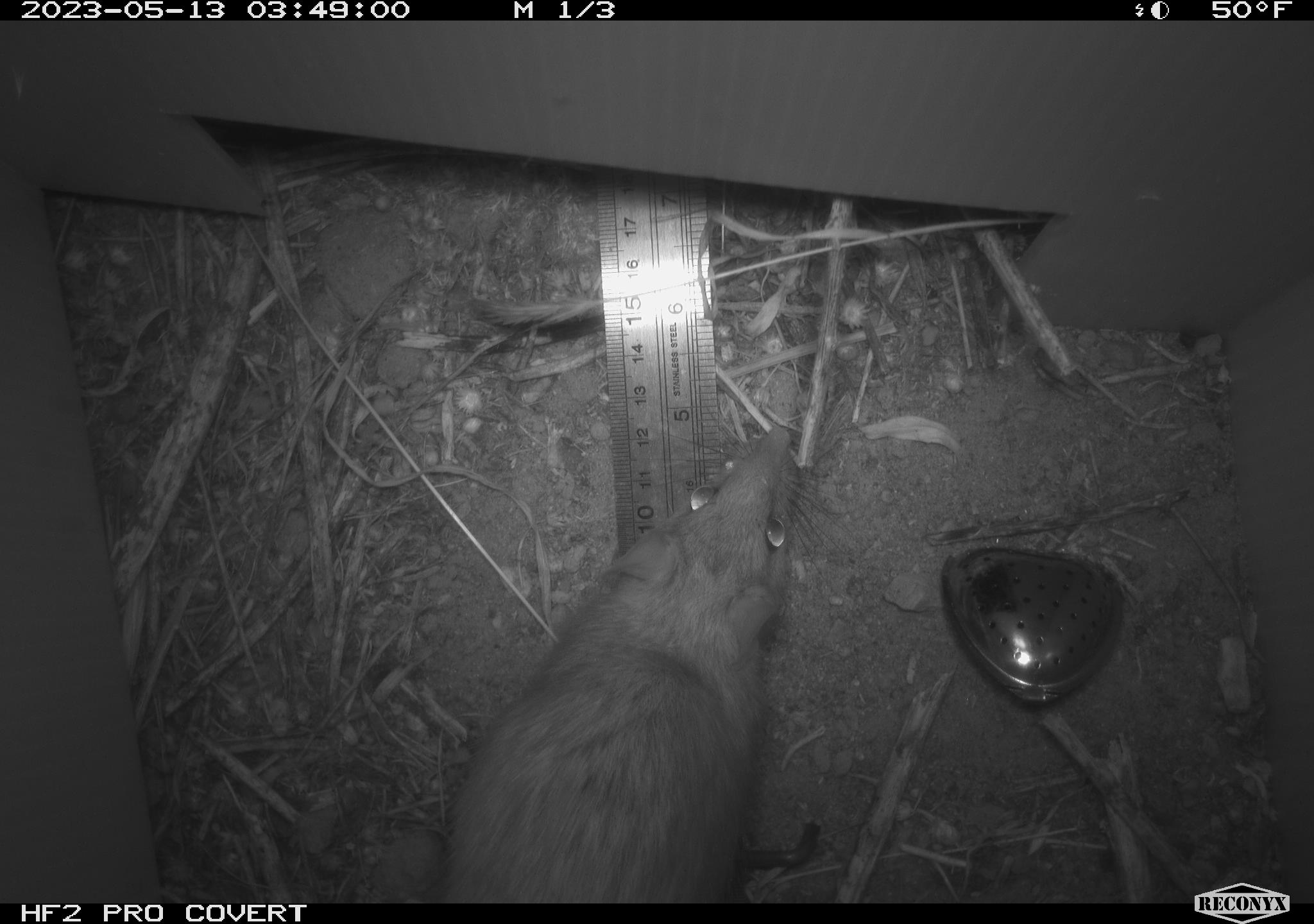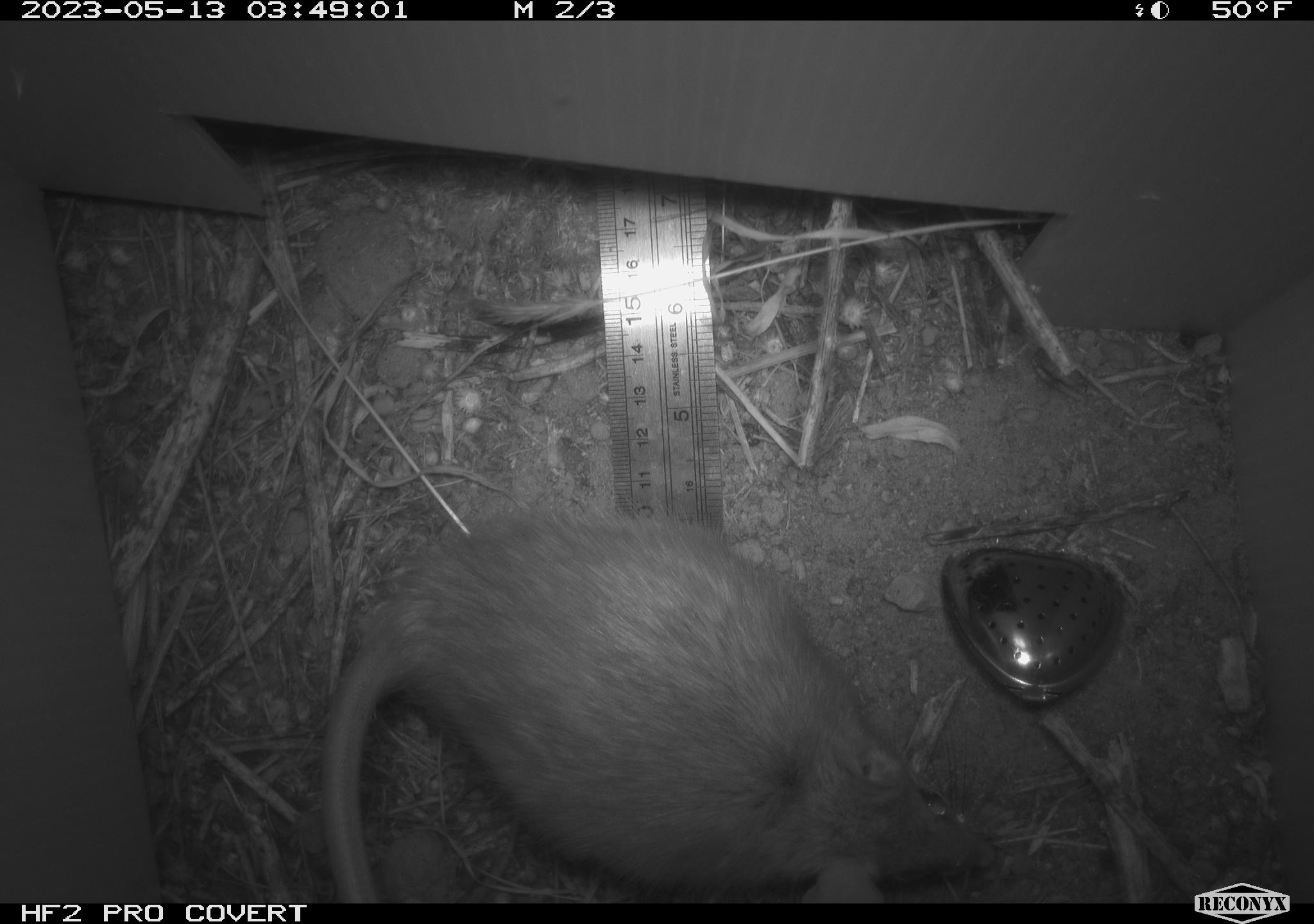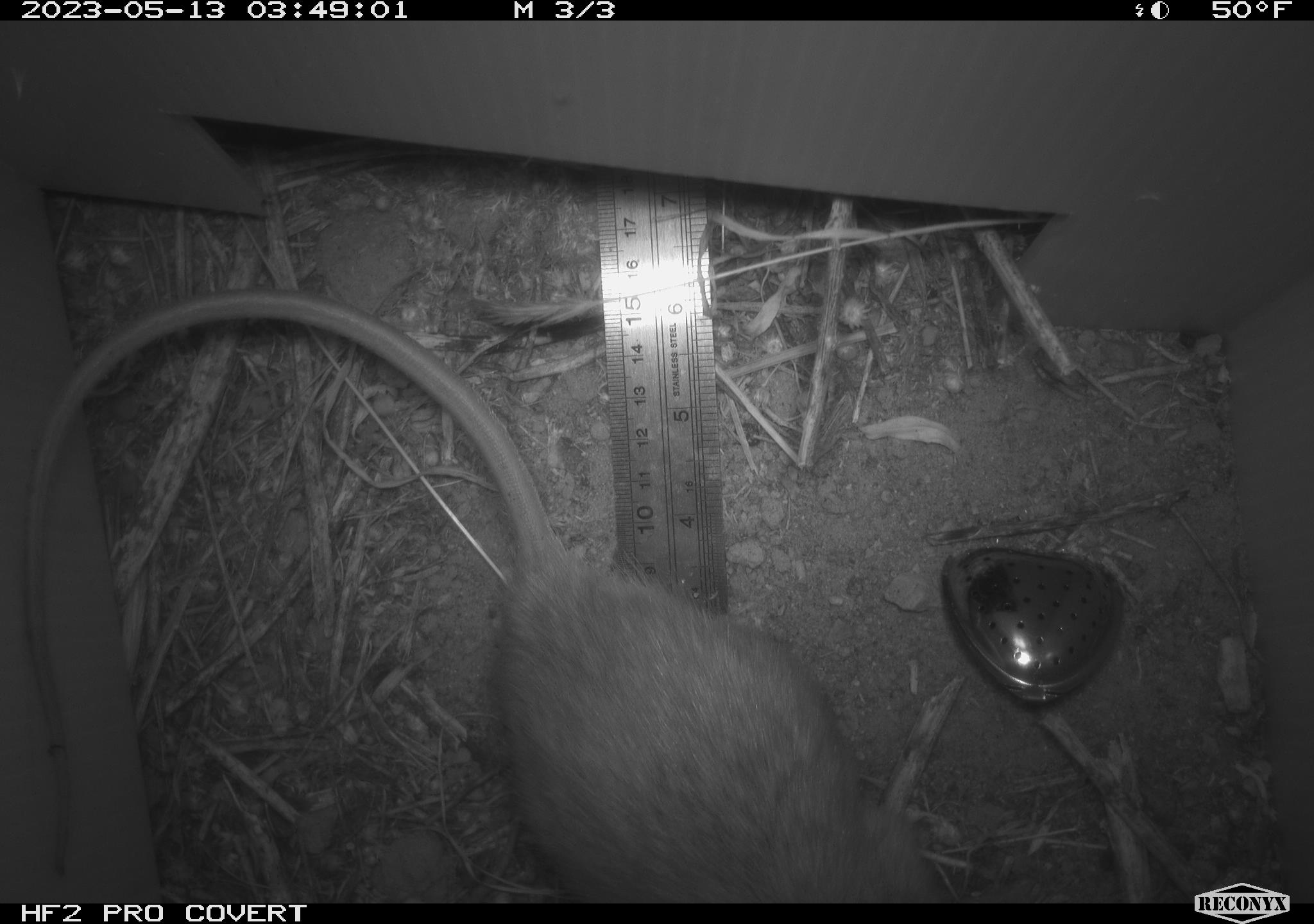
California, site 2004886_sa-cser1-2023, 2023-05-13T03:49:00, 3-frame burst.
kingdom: Animalia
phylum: Chordata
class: Mammalia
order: Rodentia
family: Muridae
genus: Rattus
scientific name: Rattus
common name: rat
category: rattus species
Rattus species (rat) (Rattus).